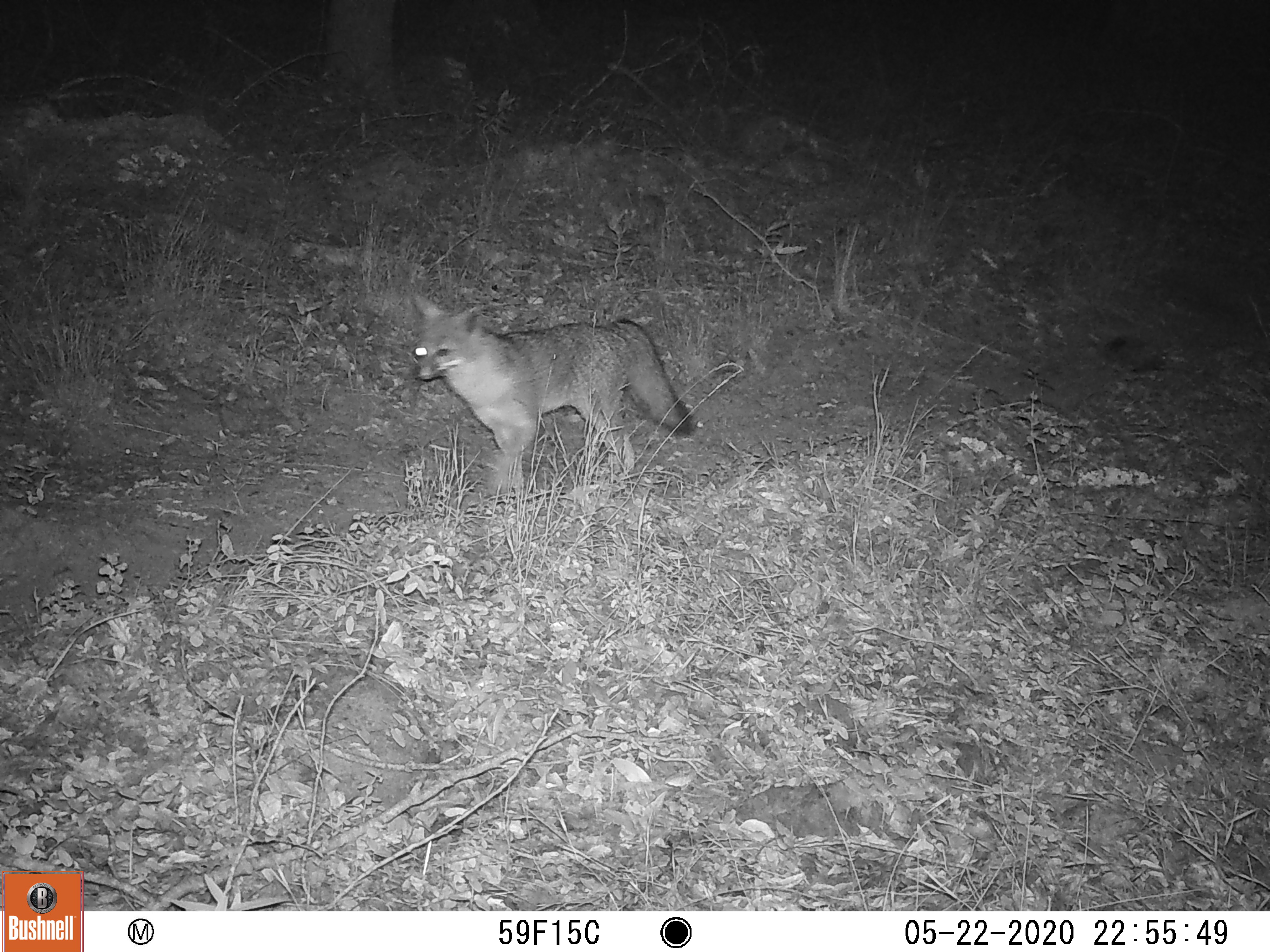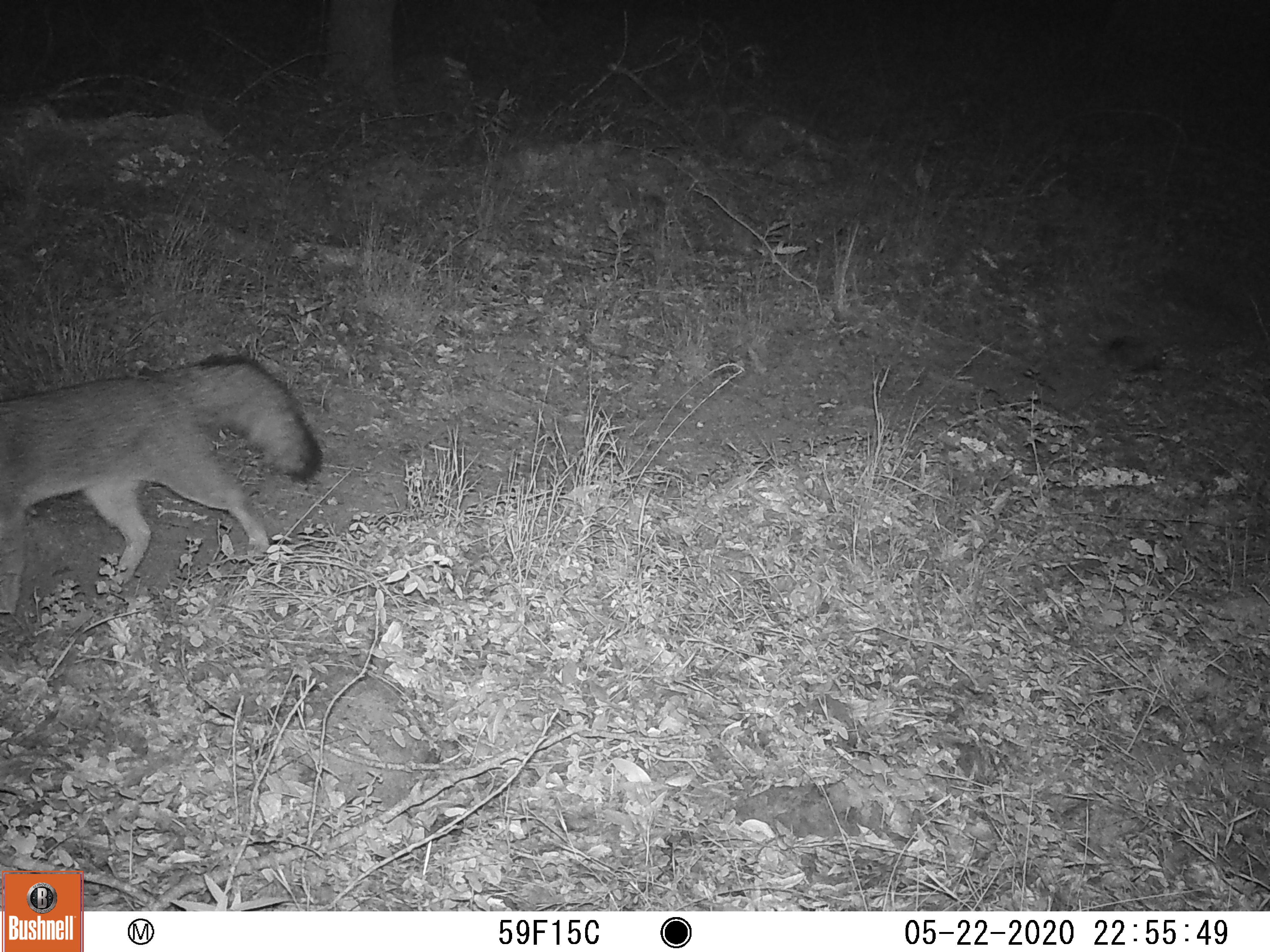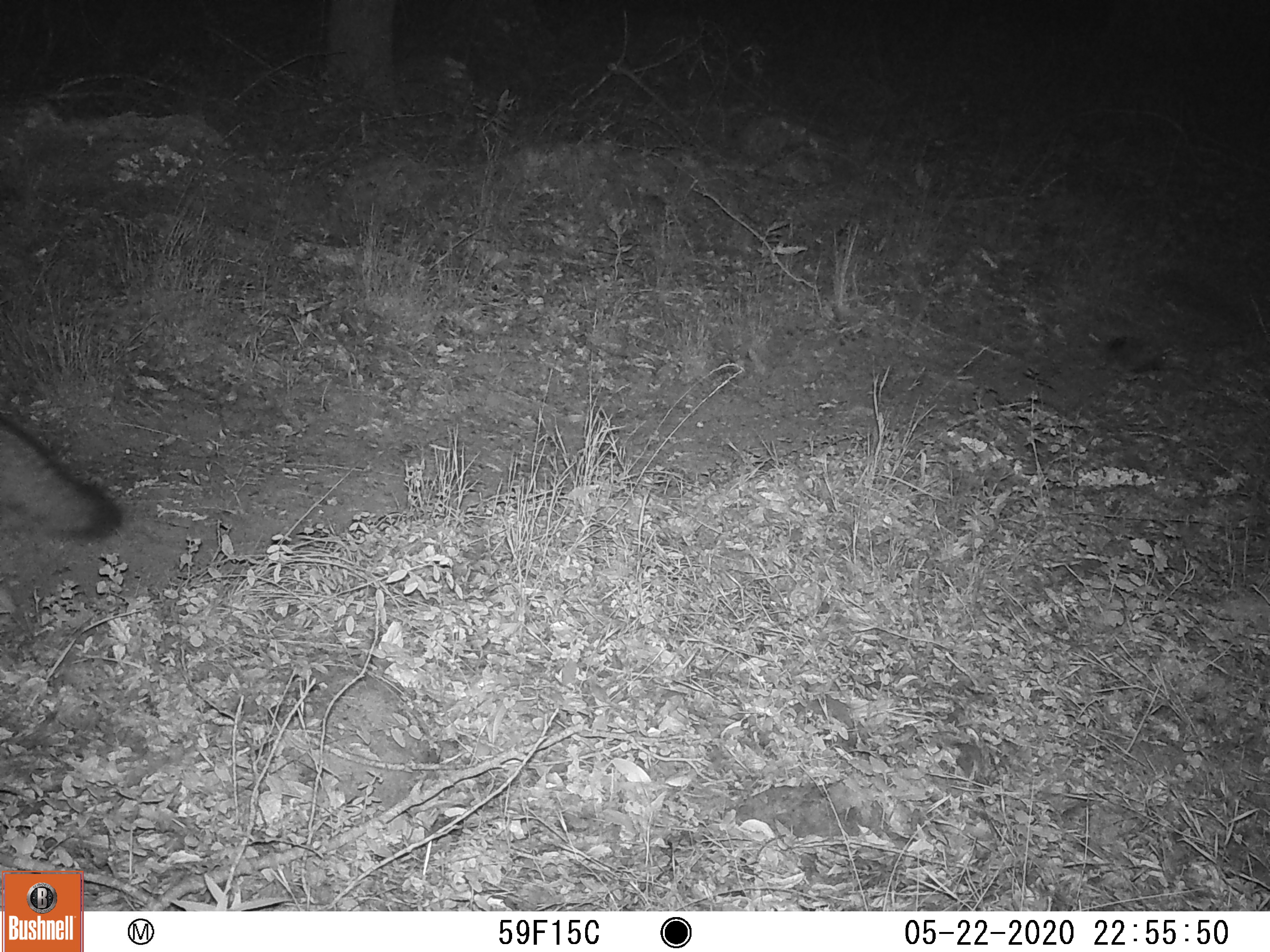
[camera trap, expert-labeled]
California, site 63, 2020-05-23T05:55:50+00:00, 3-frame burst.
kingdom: Animalia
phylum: Chordata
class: Mammalia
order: Carnivora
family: Canidae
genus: Urocyon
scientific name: Urocyon cinereoargenteus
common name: gray fox